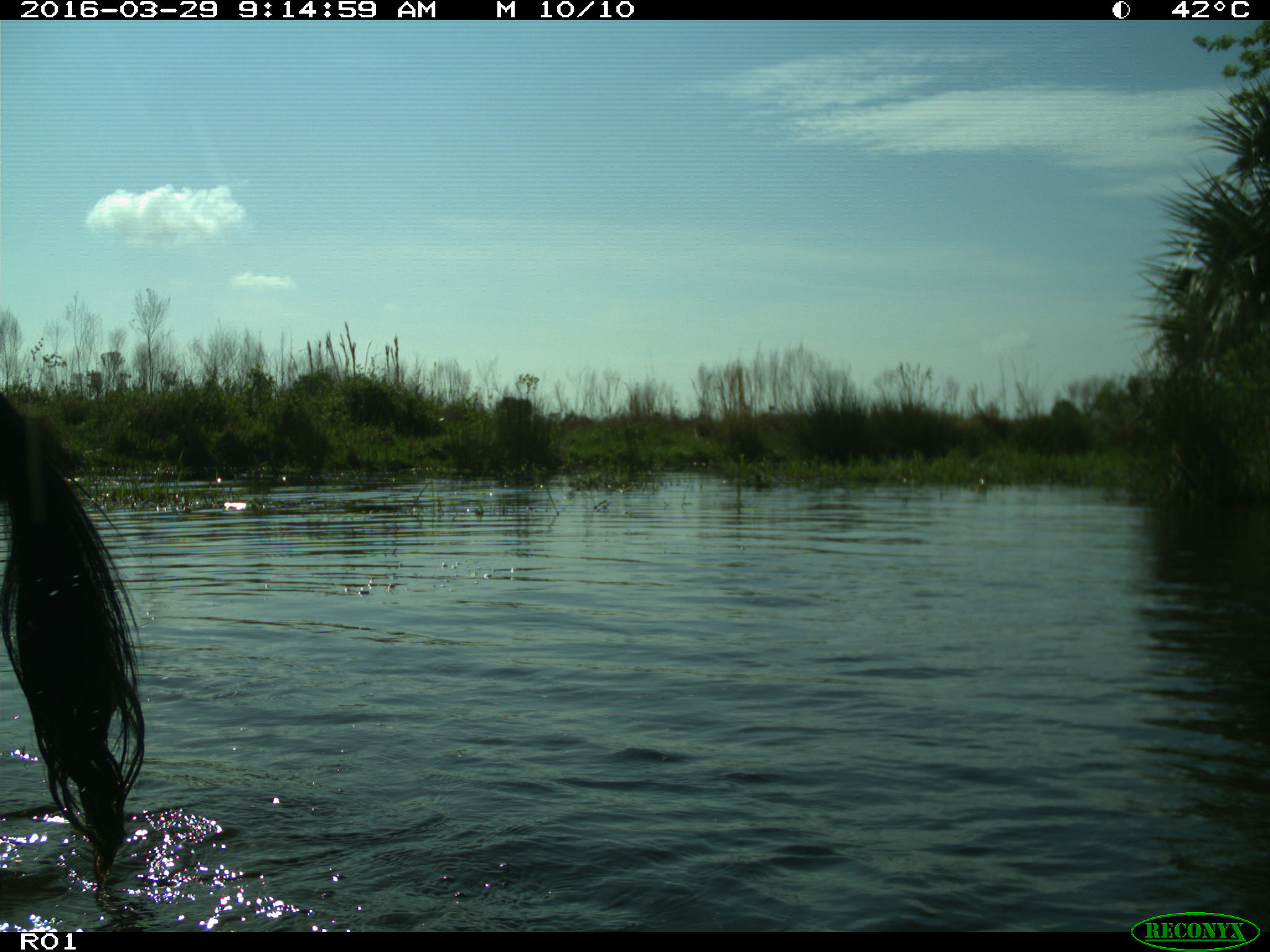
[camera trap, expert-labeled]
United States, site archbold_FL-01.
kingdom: Animalia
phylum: Chordata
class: Mammalia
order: Artiodactyla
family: Bovidae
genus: Bos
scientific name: Bos taurus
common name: domestic cow